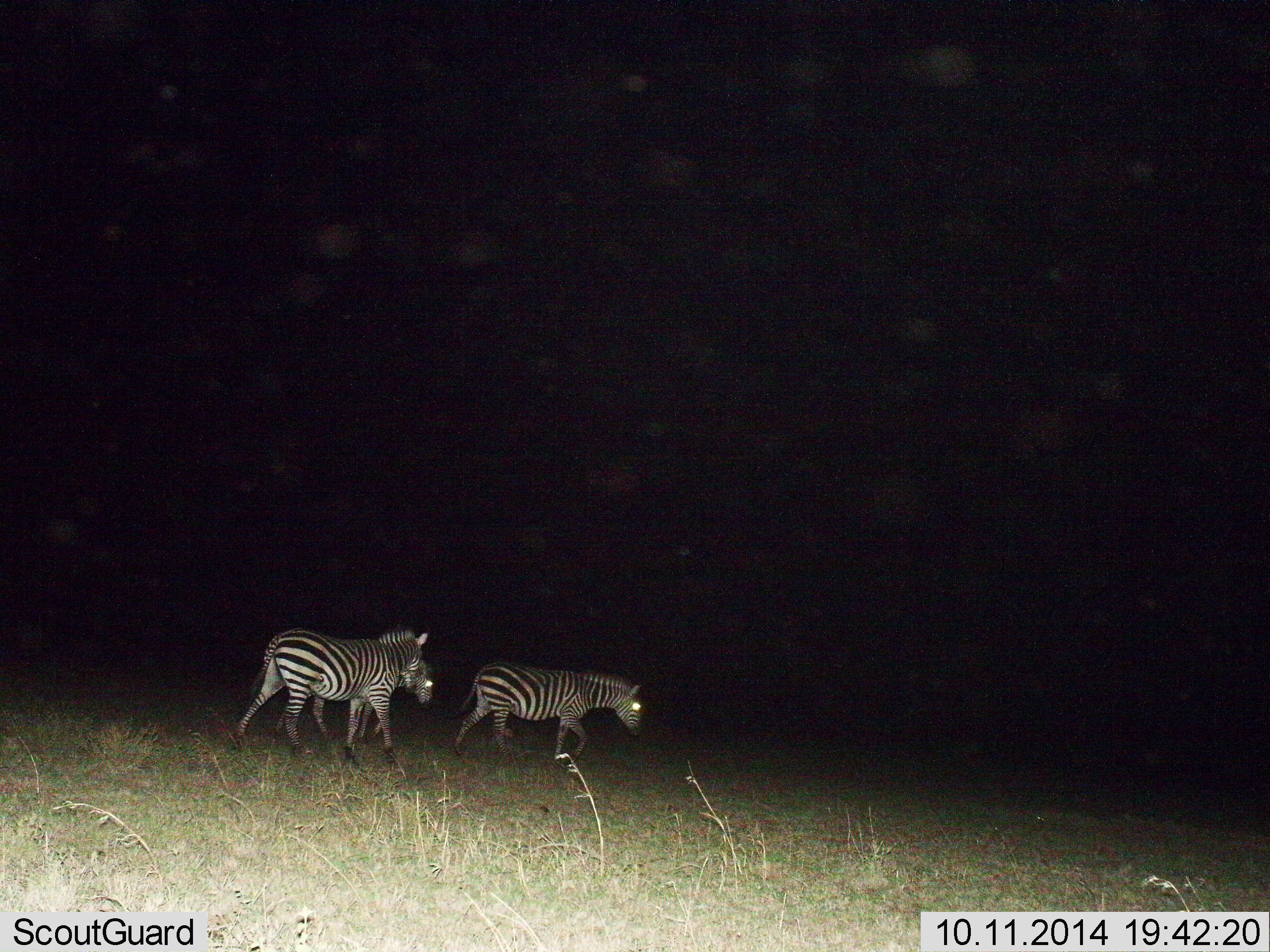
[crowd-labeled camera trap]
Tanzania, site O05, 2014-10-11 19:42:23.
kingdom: Animalia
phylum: Chordata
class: Mammalia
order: Perissodactyla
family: Equidae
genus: Equus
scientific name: Equus quagga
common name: plains zebra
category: zebra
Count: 2.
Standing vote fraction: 0%.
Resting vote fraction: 0%.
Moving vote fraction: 100%.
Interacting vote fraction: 0%.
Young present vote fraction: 0%.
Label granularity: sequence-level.